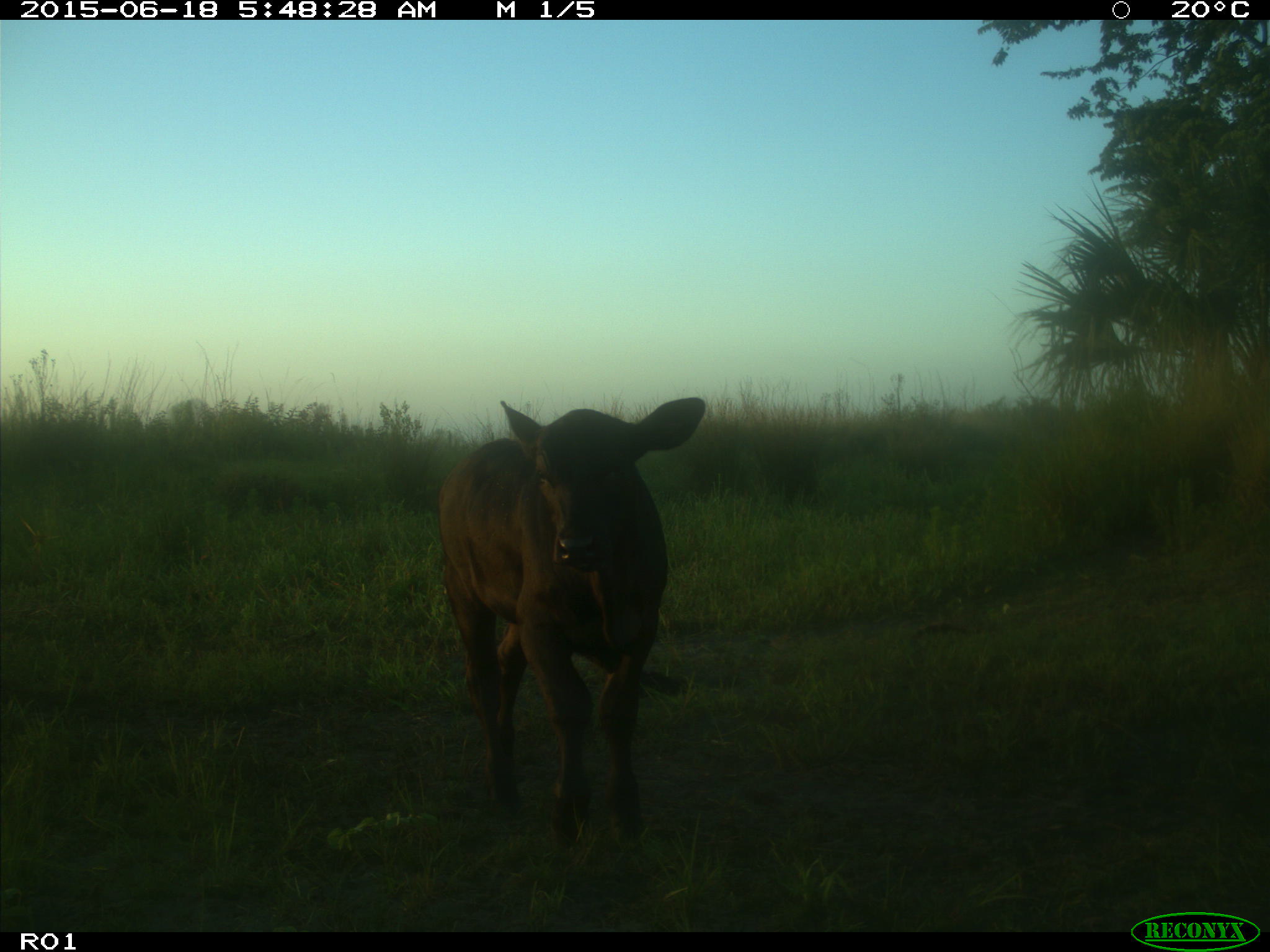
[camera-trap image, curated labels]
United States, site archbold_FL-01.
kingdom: Animalia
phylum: Chordata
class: Mammalia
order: Artiodactyla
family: Bovidae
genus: Bos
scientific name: Bos taurus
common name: domestic cow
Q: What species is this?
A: Bos taurus (domestic cow).